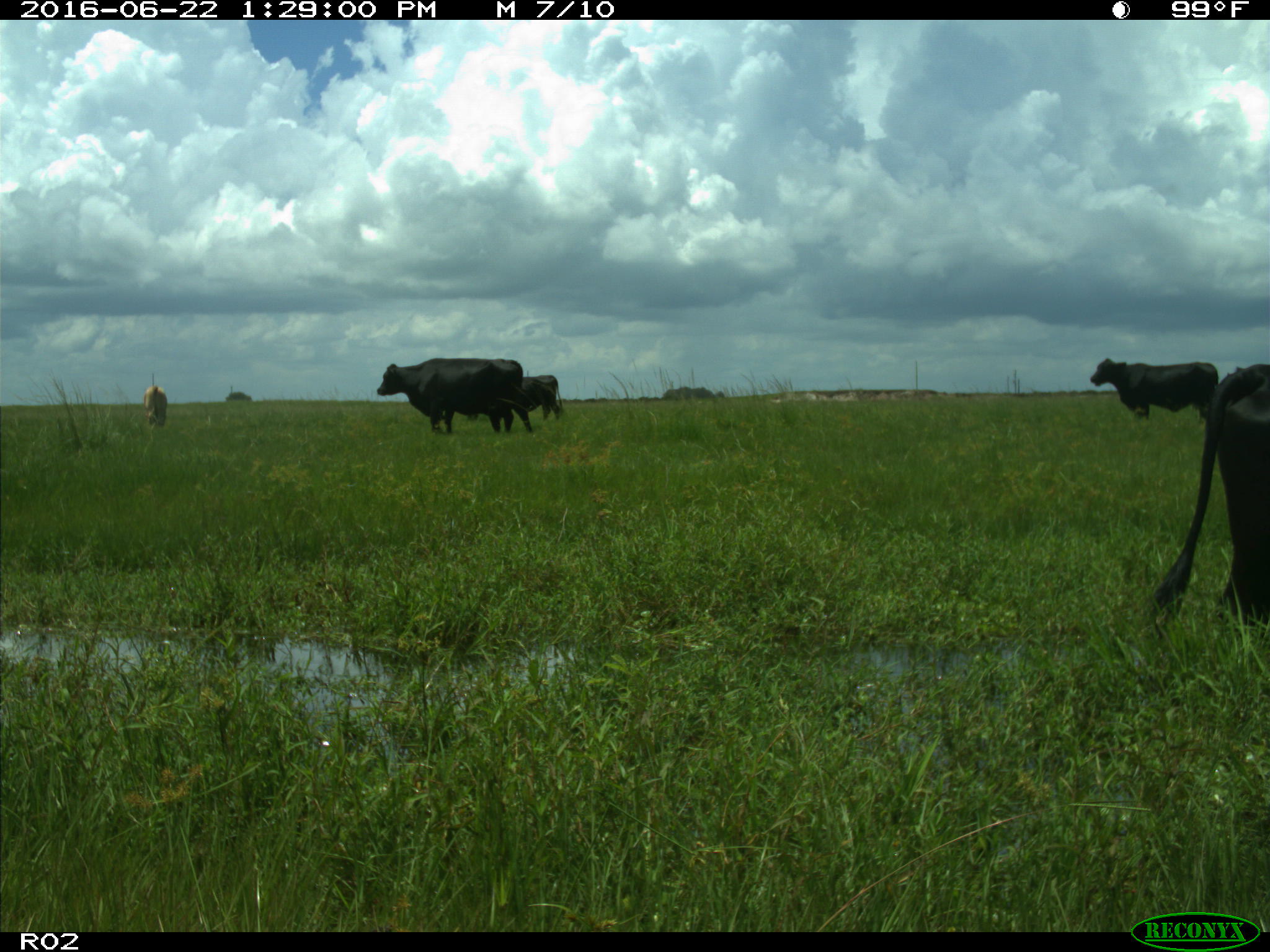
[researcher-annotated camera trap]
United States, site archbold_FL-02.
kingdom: Animalia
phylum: Chordata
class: Mammalia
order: Artiodactyla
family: Bovidae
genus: Bos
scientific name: Bos taurus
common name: domestic cow